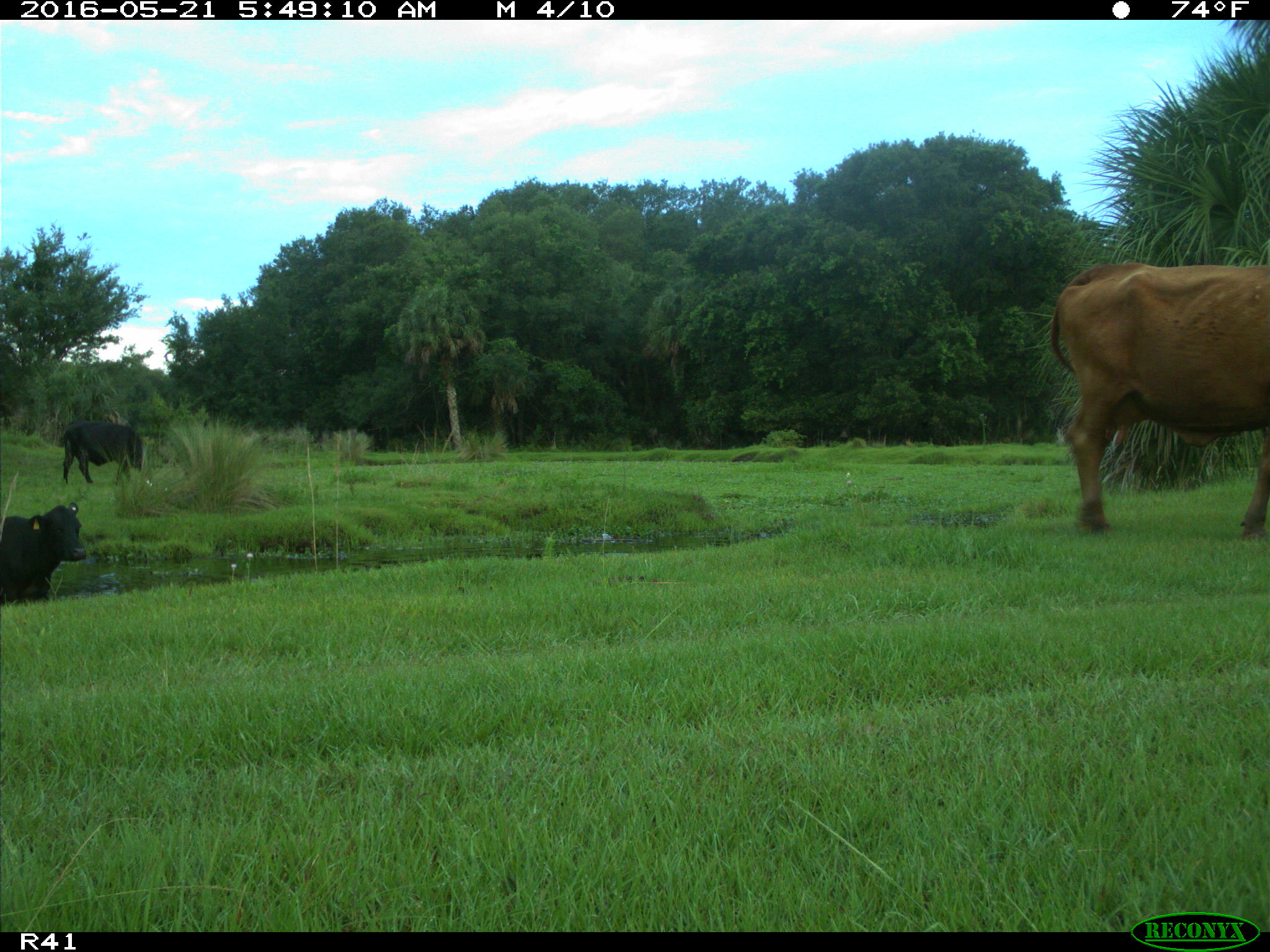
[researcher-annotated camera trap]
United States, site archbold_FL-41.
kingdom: Animalia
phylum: Chordata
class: Mammalia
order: Artiodactyla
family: Bovidae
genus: Bos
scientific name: Bos taurus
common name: domestic cow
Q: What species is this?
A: Bos taurus (domestic cow).